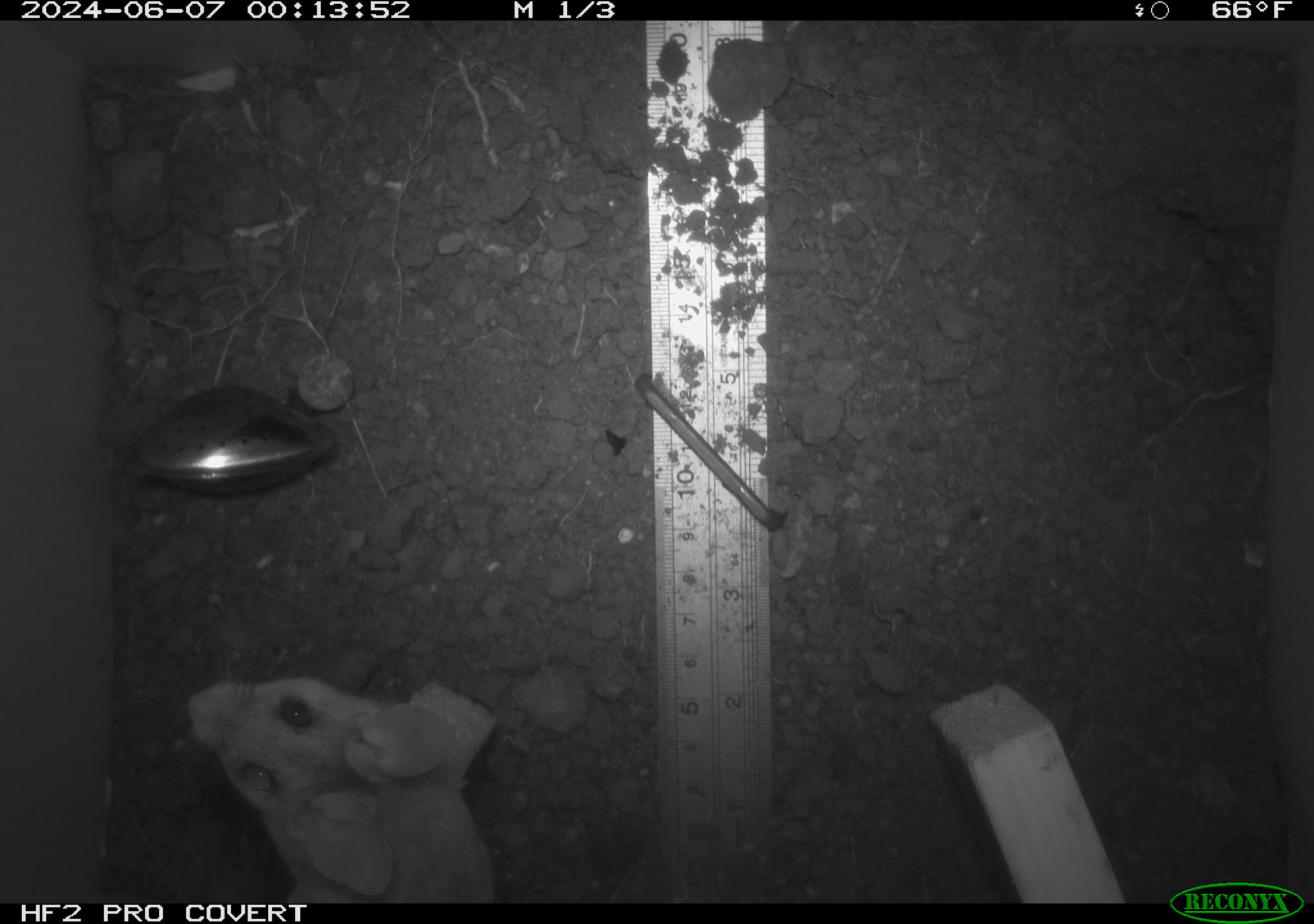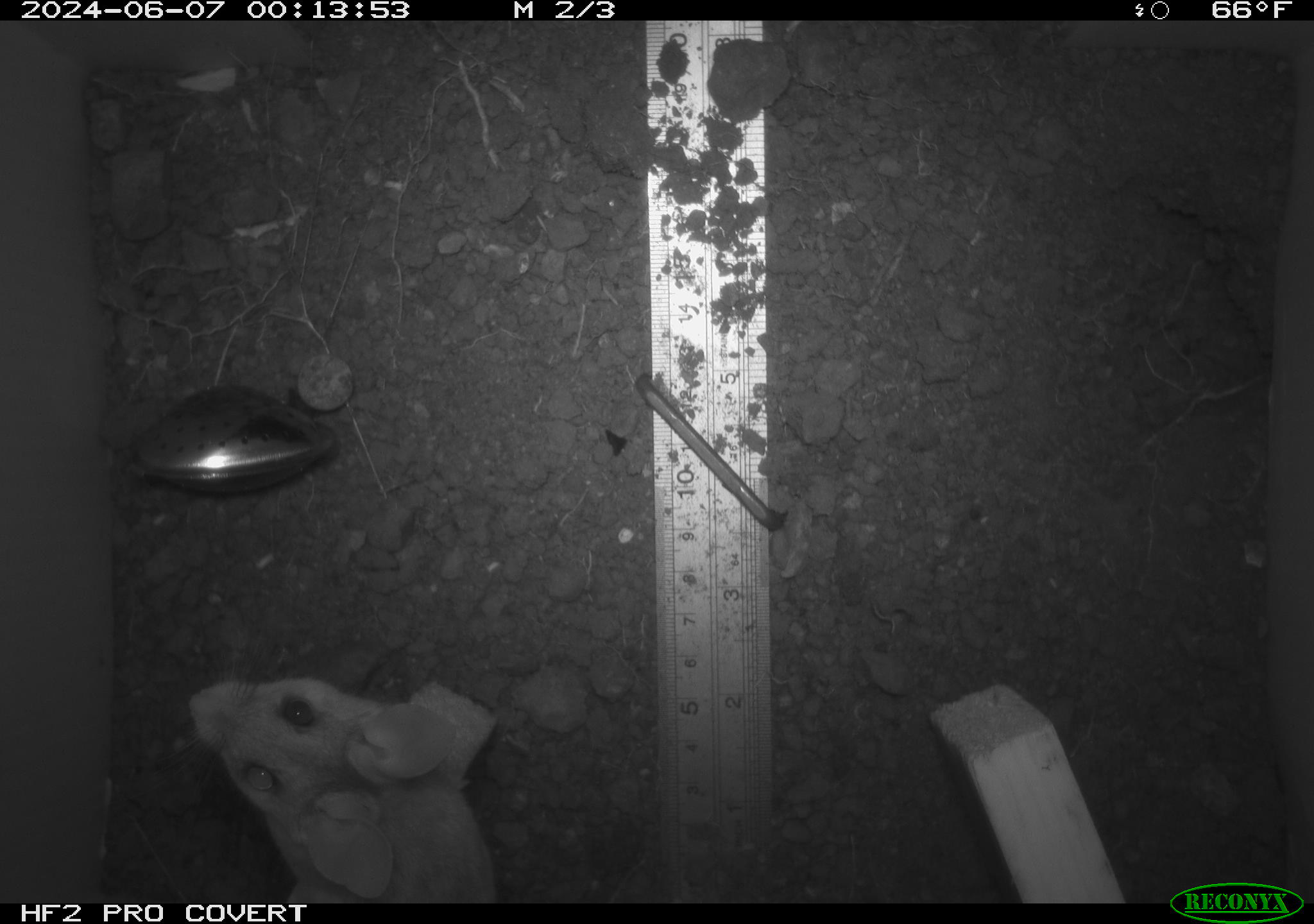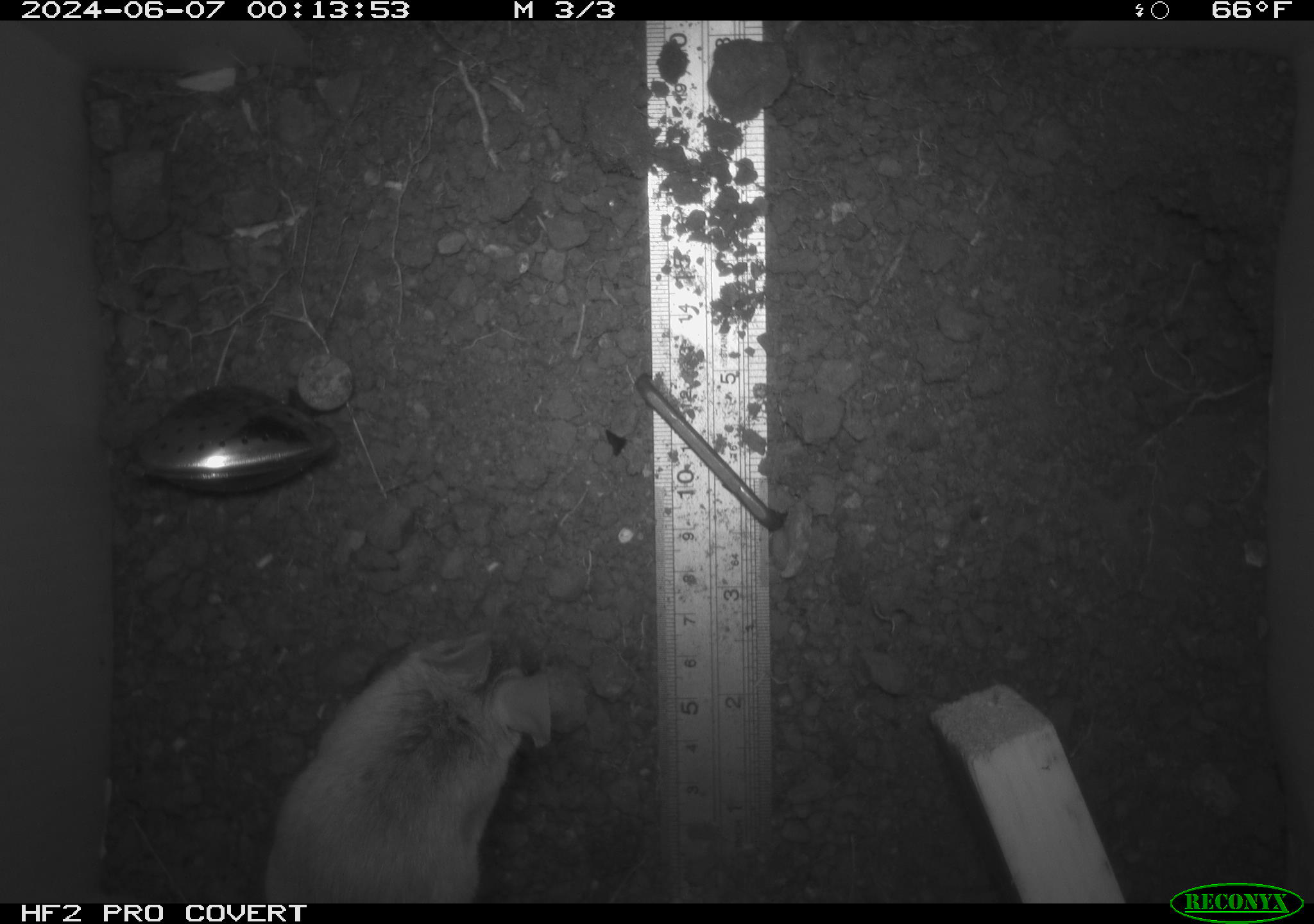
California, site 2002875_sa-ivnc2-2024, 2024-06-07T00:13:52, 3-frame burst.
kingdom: Animalia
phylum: Chordata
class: Mammalia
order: Rodentia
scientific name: Rodentia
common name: rodent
Rodent (Rodentia).